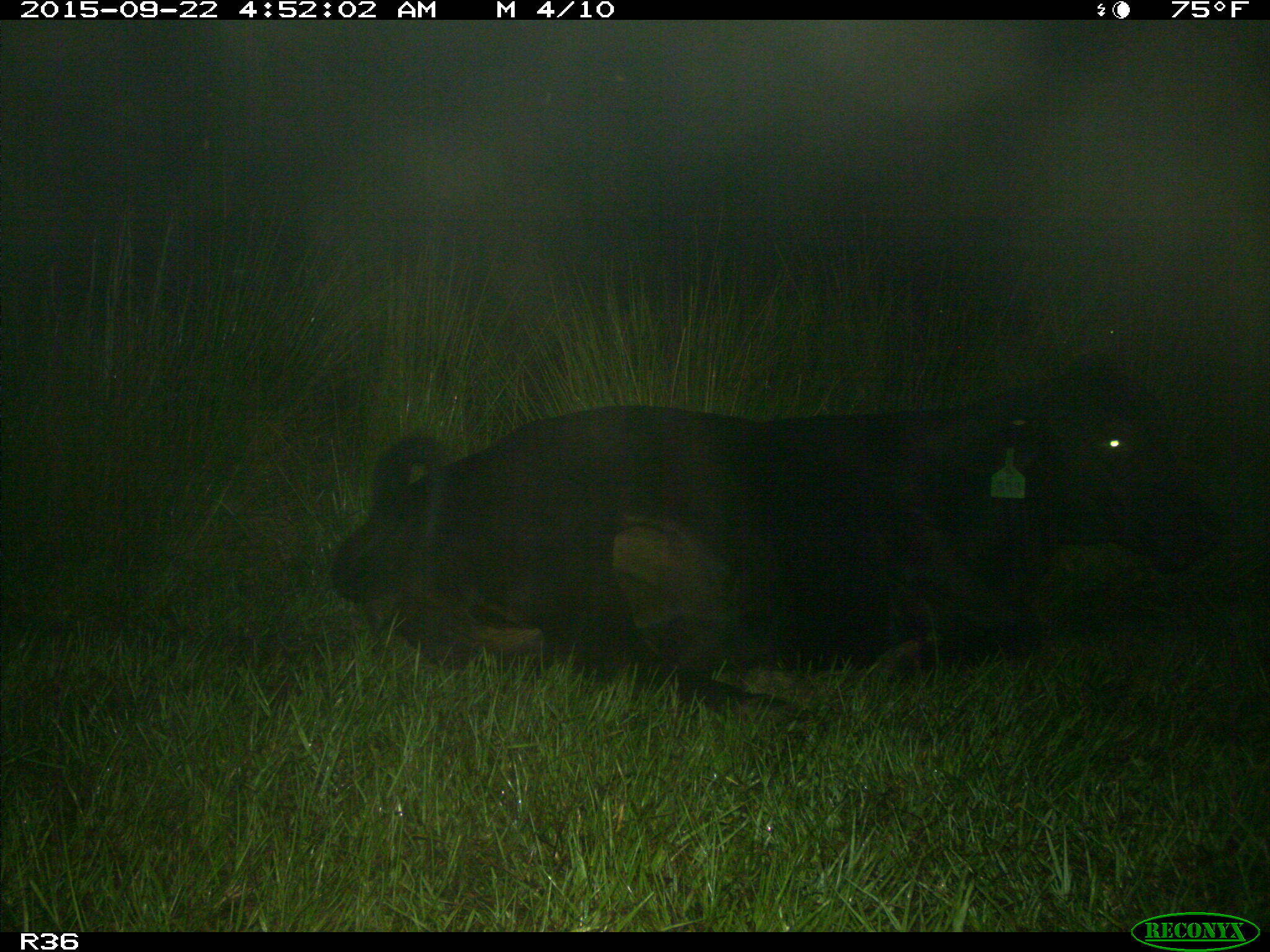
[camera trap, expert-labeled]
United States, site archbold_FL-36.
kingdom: Animalia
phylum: Chordata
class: Mammalia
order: Artiodactyla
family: Bovidae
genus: Bos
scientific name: Bos taurus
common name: domestic cow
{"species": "Bos taurus (domestic cow)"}